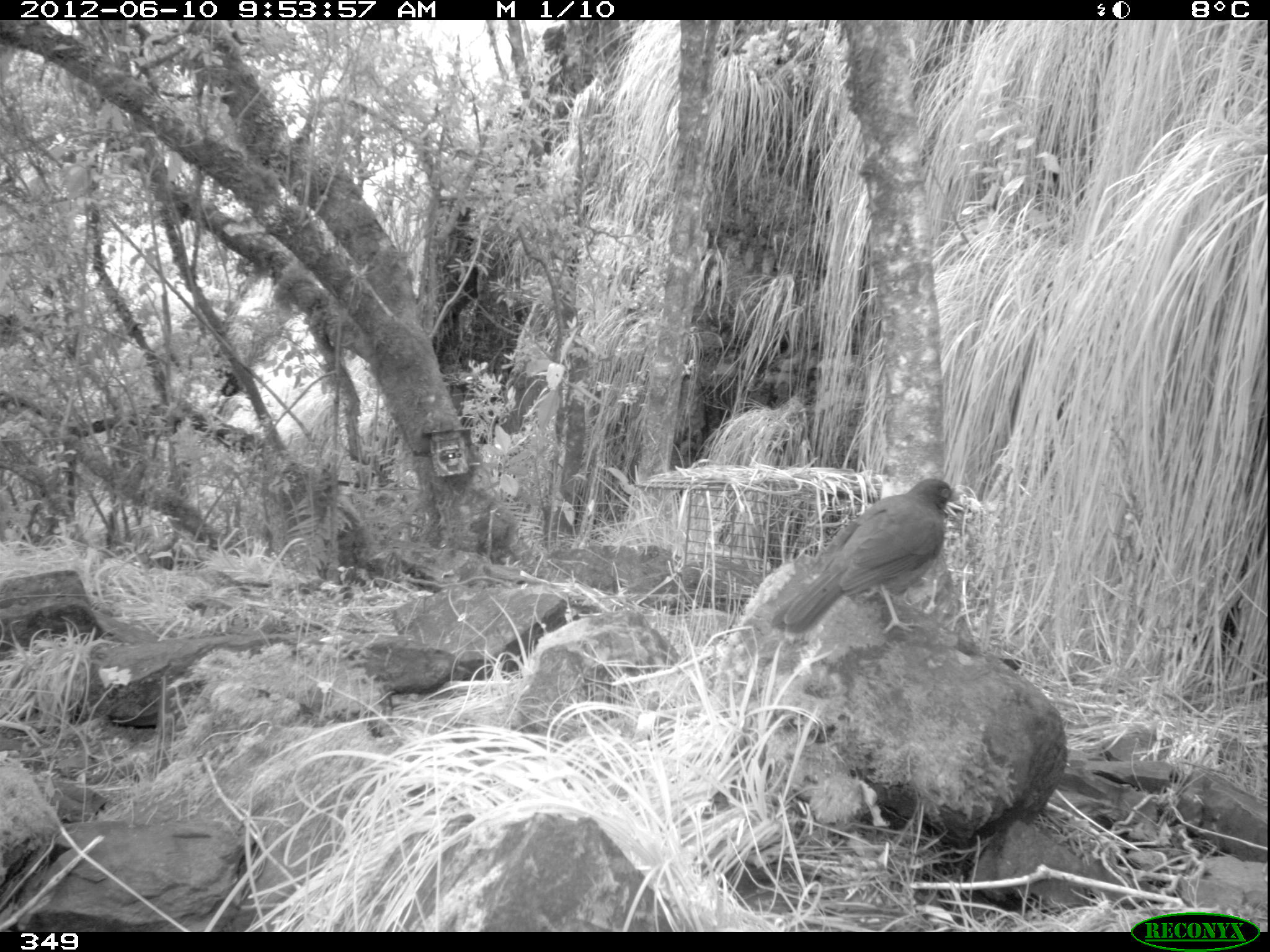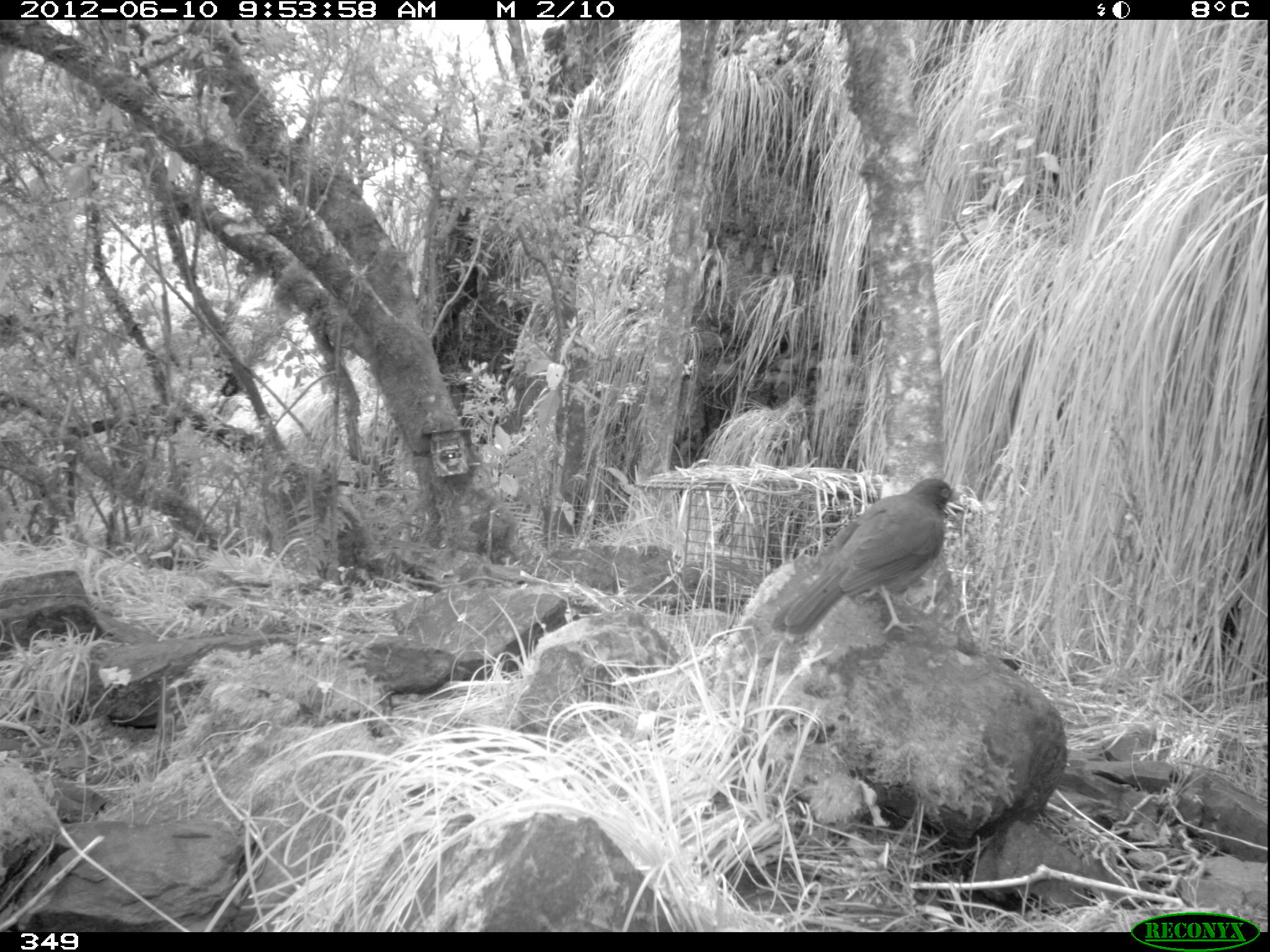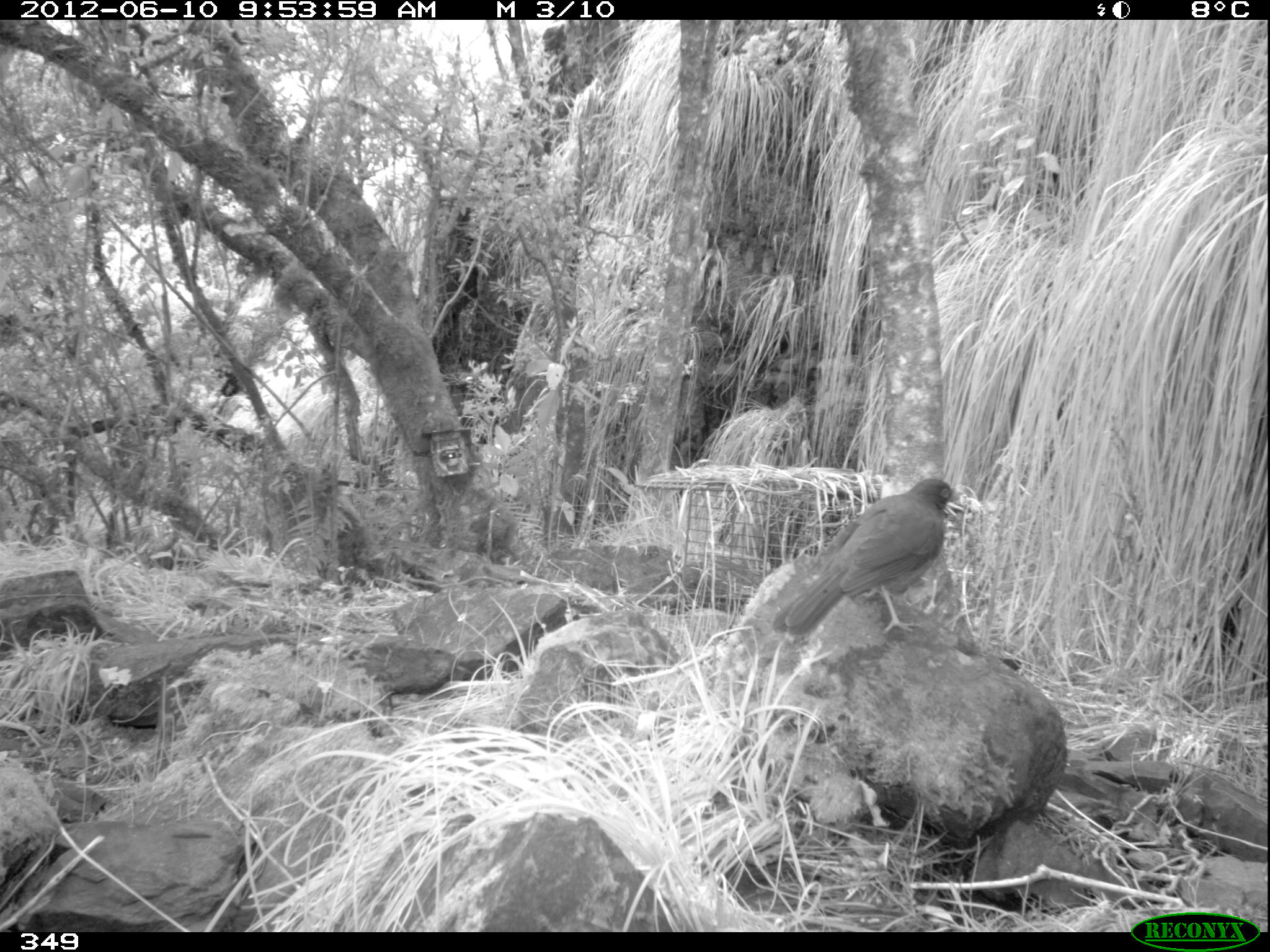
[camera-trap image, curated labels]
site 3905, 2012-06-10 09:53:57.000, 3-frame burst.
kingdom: Animalia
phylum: Chordata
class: Aves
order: Passeriformes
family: Turdidae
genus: Turdus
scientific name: Turdus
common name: true thrushes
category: turdus sp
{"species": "turdus sp (true thrushes) (Turdus)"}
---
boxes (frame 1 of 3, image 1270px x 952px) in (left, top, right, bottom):
turdus sp: (763, 476, 966, 648)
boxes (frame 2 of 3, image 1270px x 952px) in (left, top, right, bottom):
turdus sp: (768, 476, 965, 639)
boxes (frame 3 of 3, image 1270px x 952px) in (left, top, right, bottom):
turdus sp: (770, 476, 964, 639)